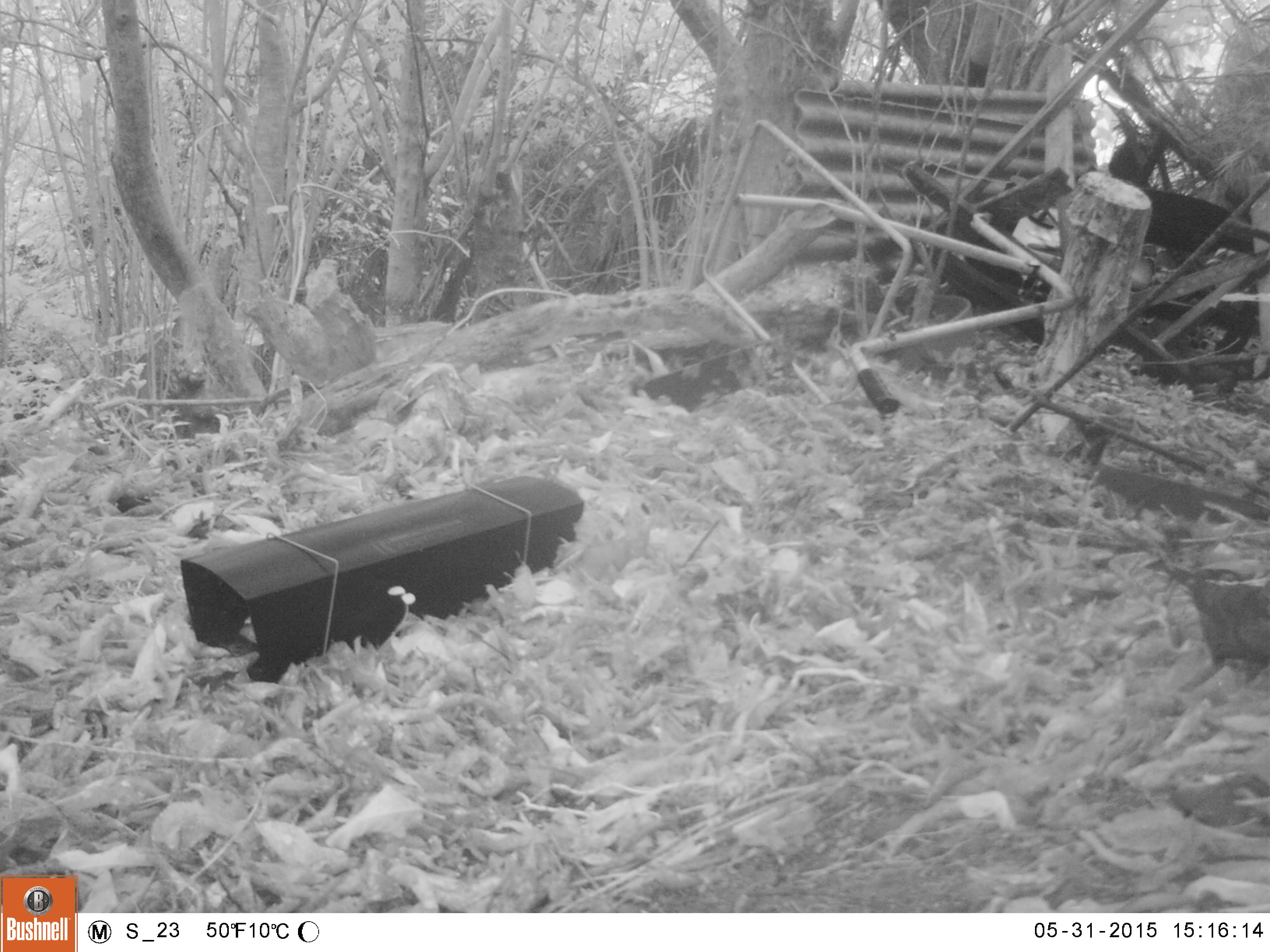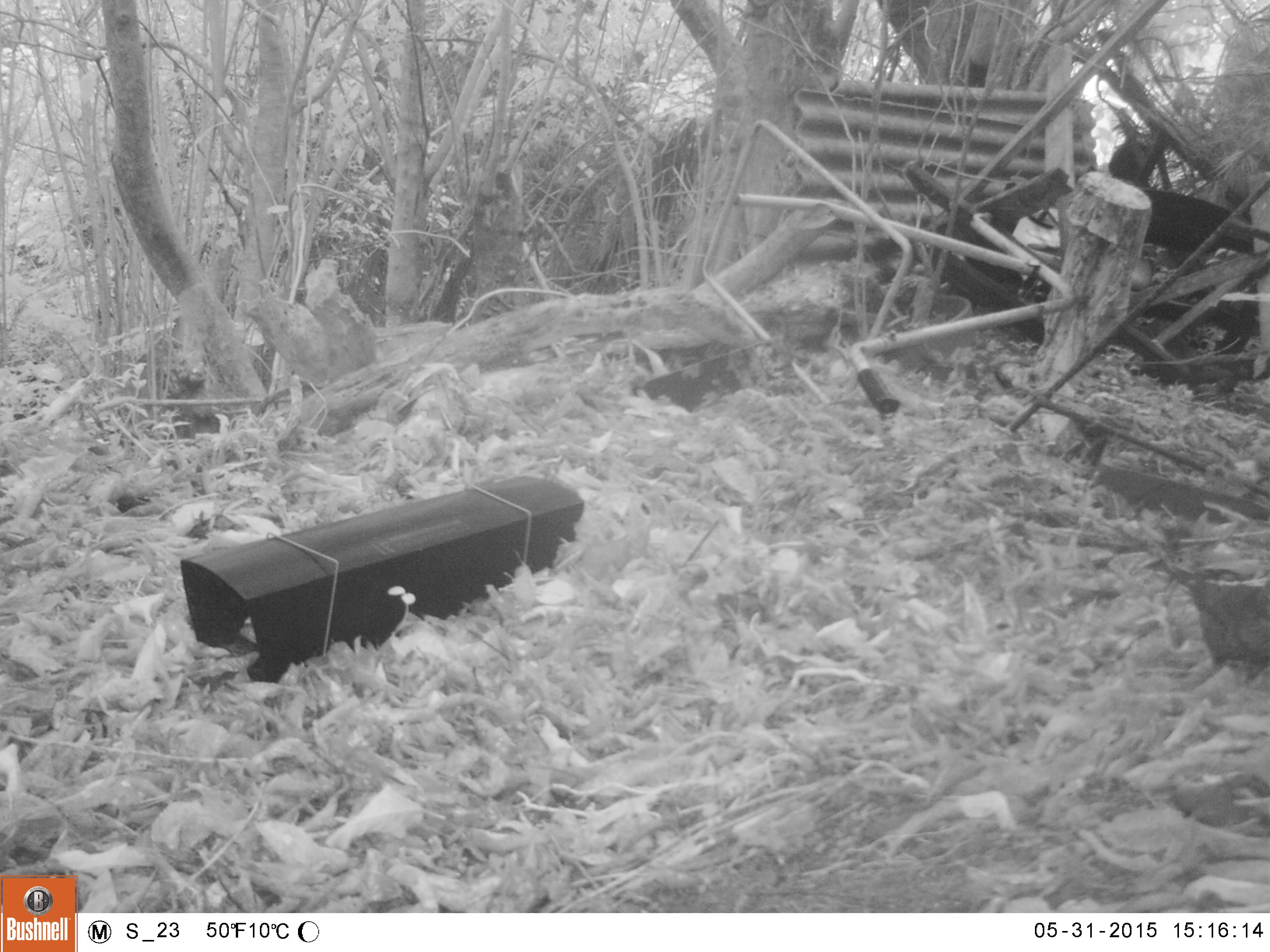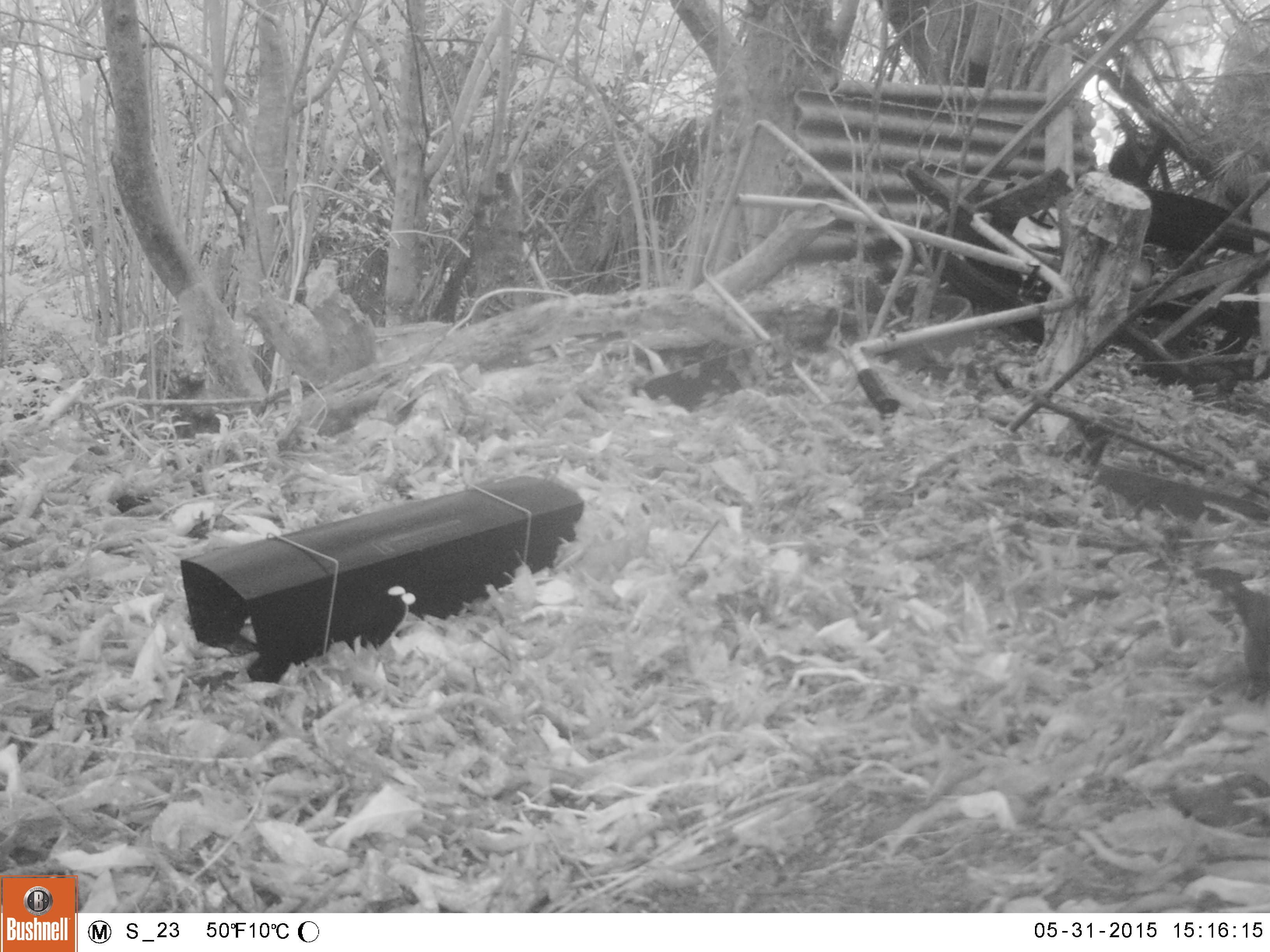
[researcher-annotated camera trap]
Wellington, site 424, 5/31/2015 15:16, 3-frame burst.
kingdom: Animalia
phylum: Chordata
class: Aves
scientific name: Aves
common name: bird